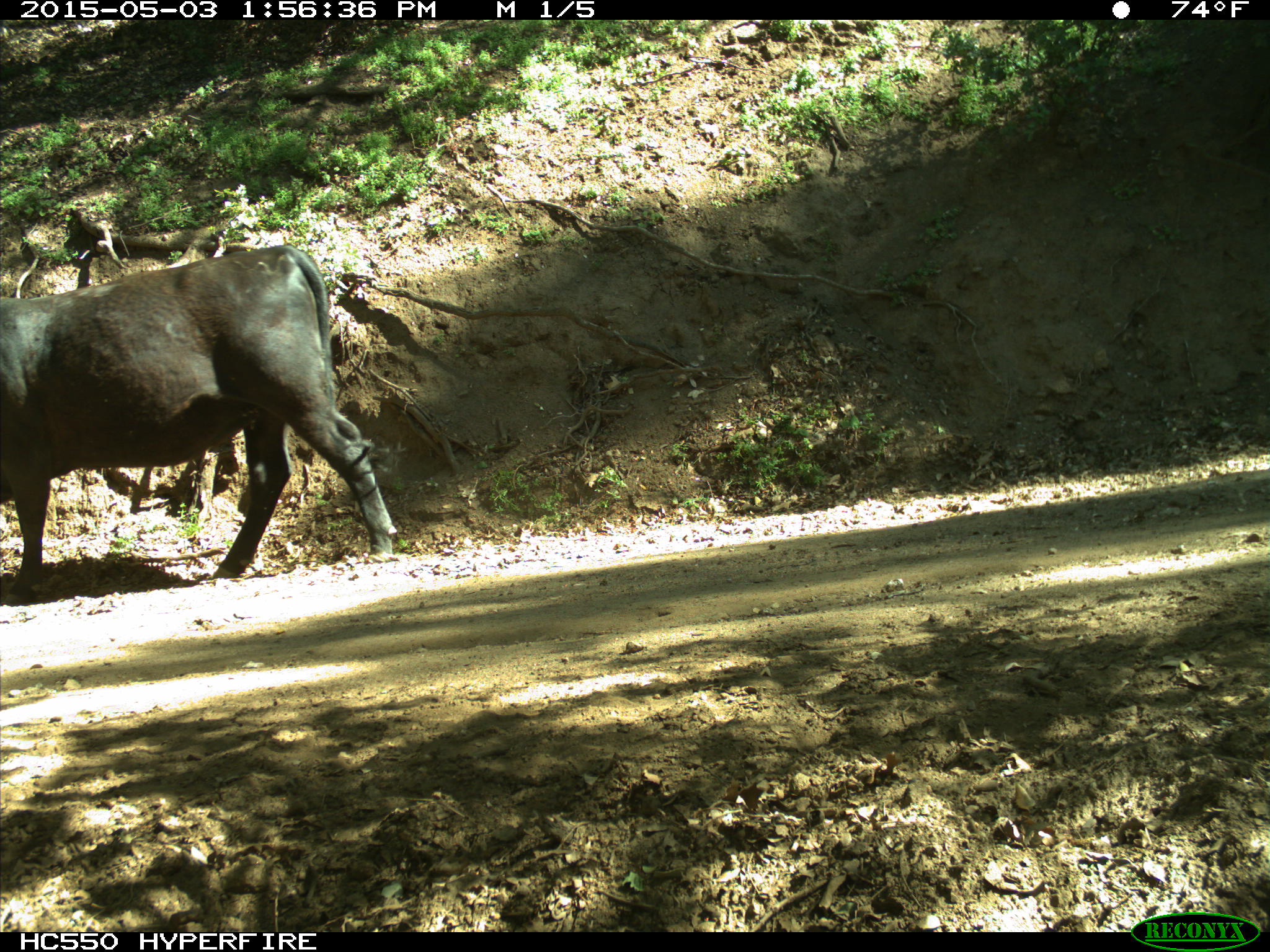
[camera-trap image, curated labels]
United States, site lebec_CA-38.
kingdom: Animalia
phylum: Chordata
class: Mammalia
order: Artiodactyla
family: Bovidae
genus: Bos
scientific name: Bos taurus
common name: domestic cow